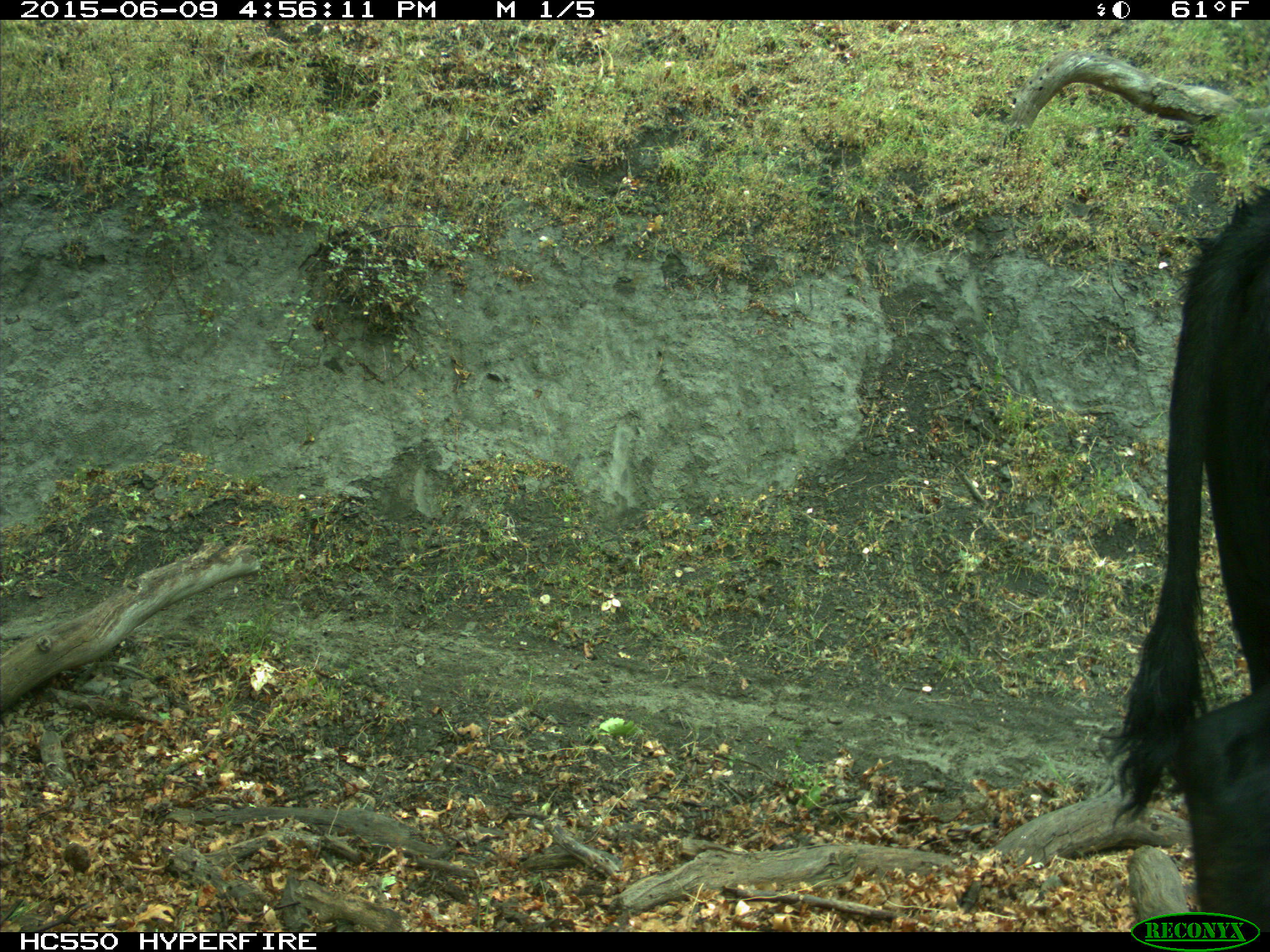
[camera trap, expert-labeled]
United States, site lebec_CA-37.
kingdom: Animalia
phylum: Chordata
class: Mammalia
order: Artiodactyla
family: Bovidae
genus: Bos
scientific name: Bos taurus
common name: domestic cow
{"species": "Bos taurus (domestic cow)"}